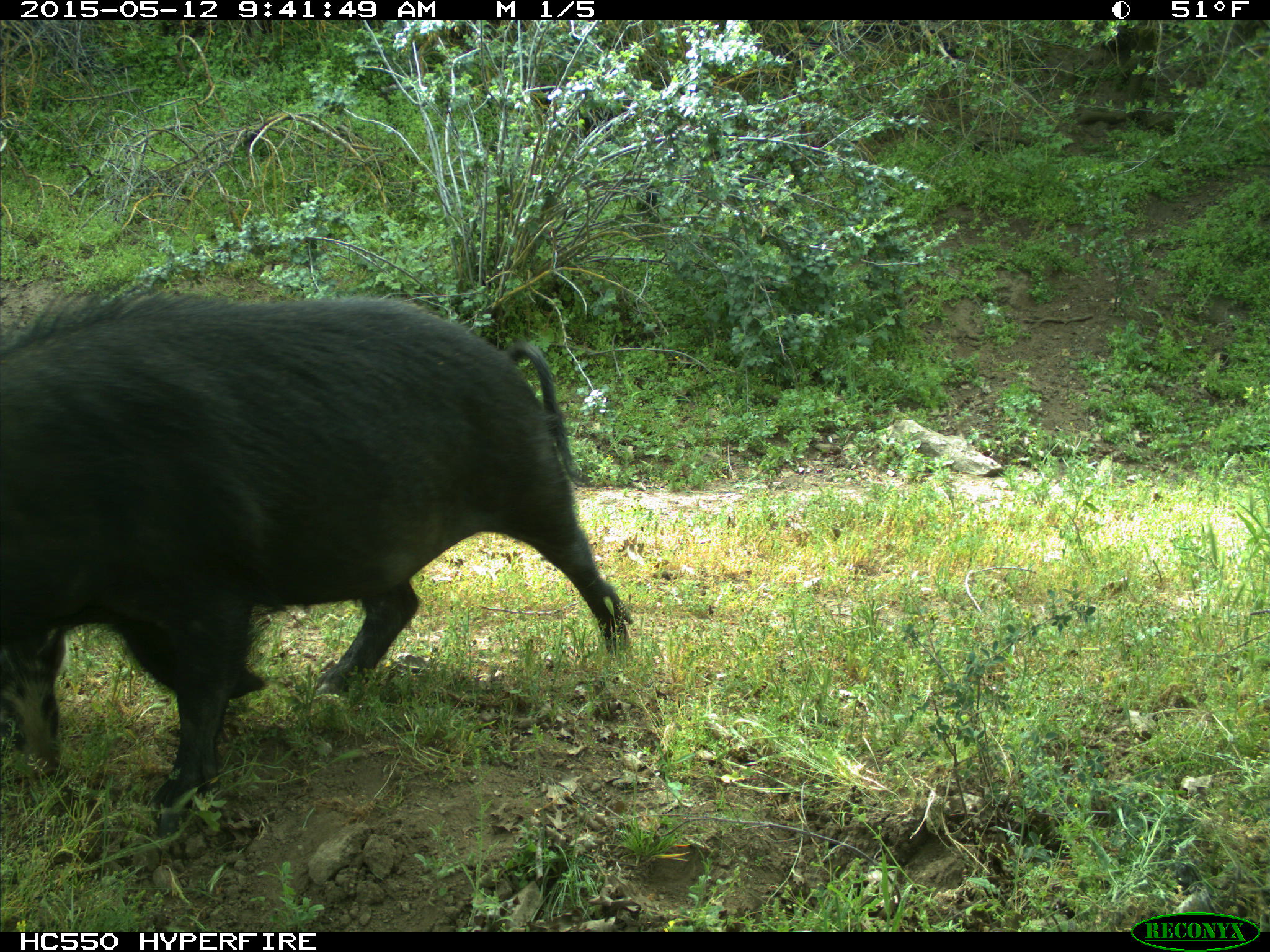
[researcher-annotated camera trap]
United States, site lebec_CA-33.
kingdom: Animalia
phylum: Chordata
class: Mammalia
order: Artiodactyla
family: Suidae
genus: Sus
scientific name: Sus scrofa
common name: wild boar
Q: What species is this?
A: Sus scrofa (wild boar).